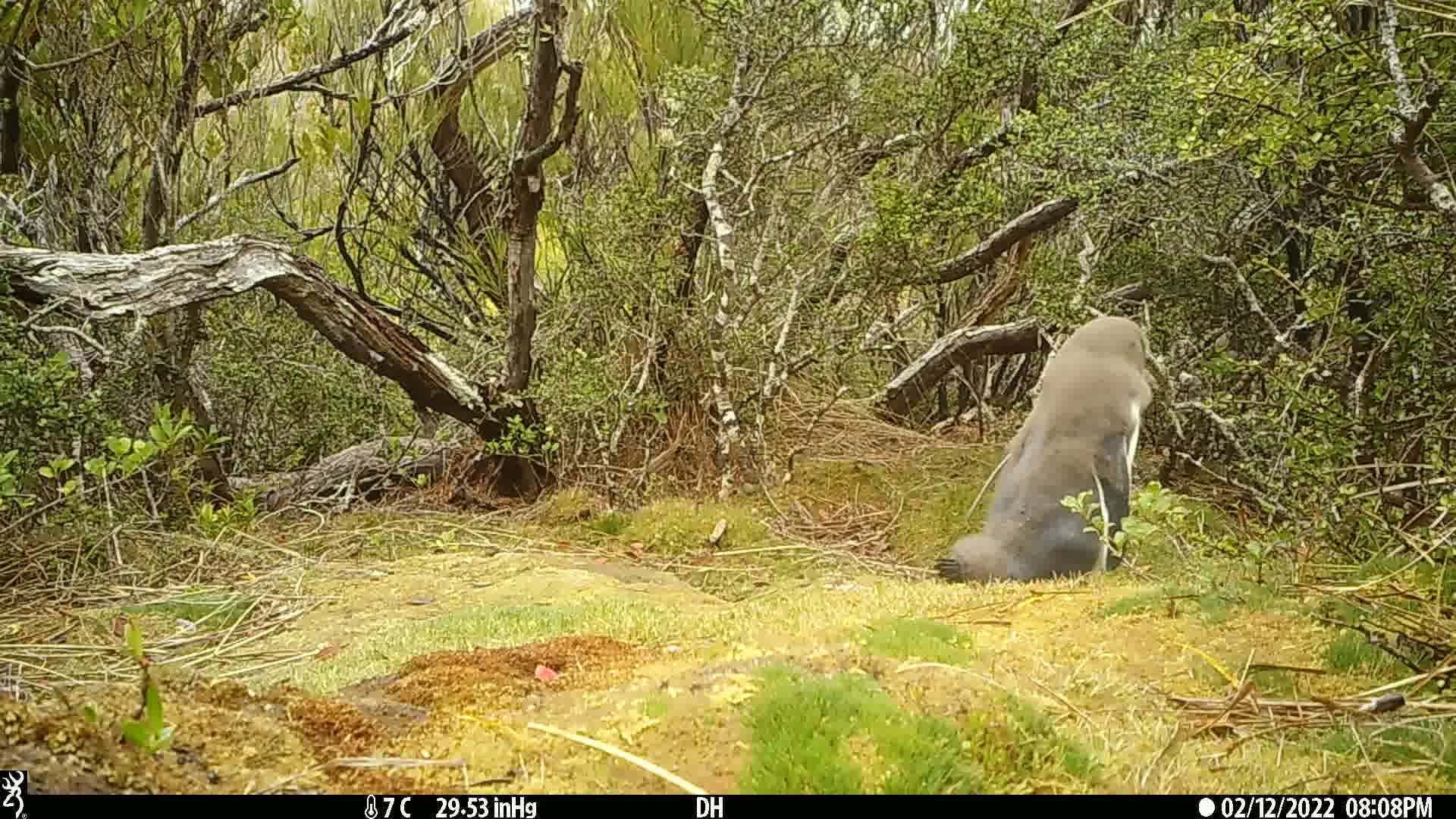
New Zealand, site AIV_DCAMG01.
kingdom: Animalia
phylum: Chordata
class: Aves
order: Sphenisciformes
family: Spheniscidae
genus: Megadyptes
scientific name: Megadyptes antipodes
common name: yellow-eyed penguin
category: yellow eyed penguin